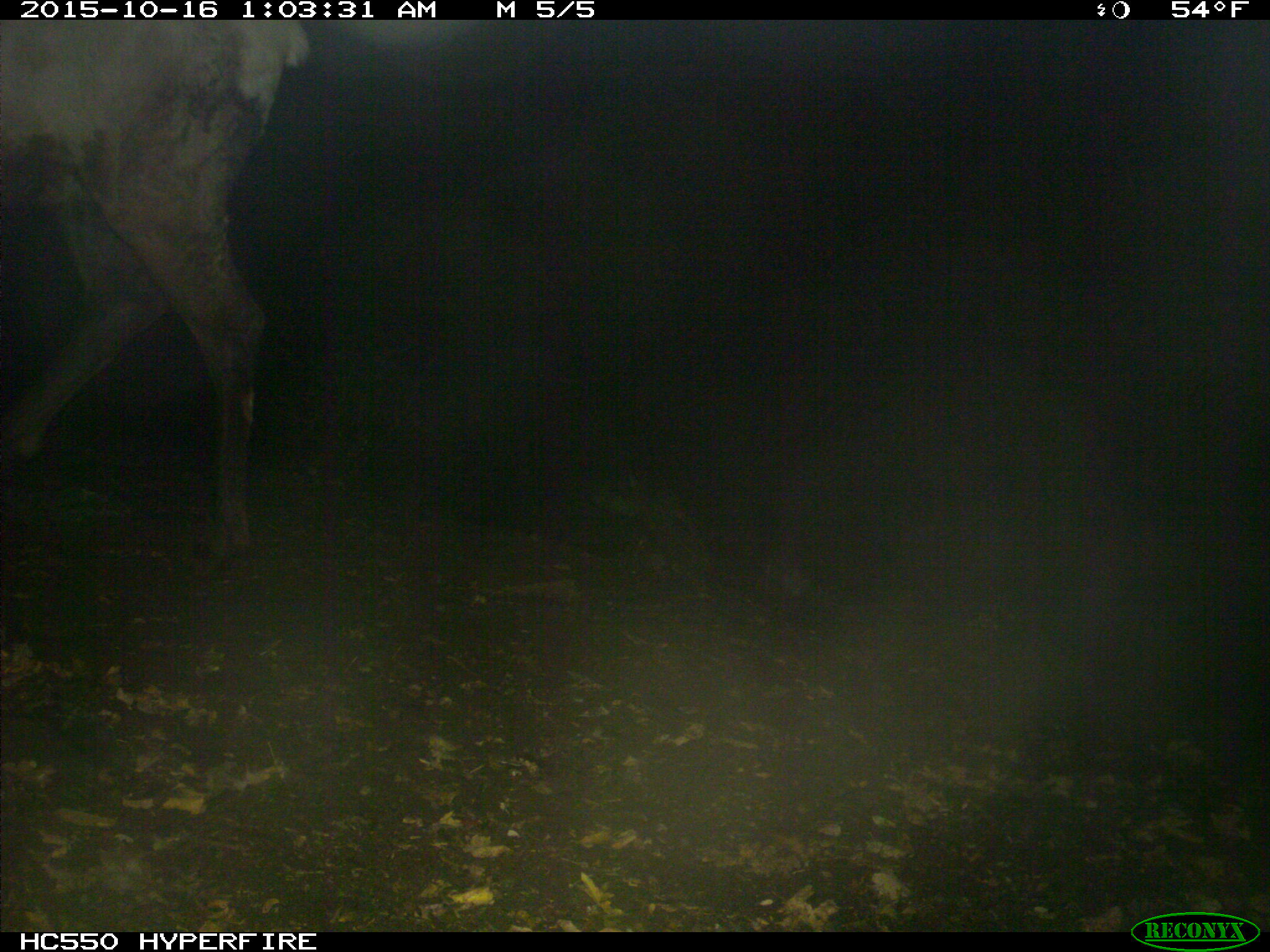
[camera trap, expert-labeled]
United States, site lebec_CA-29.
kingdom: Animalia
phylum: Chordata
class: Mammalia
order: Artiodactyla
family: Cervidae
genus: Cervus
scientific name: Cervus canadensis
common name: elk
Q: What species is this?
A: Cervus canadensis (elk).